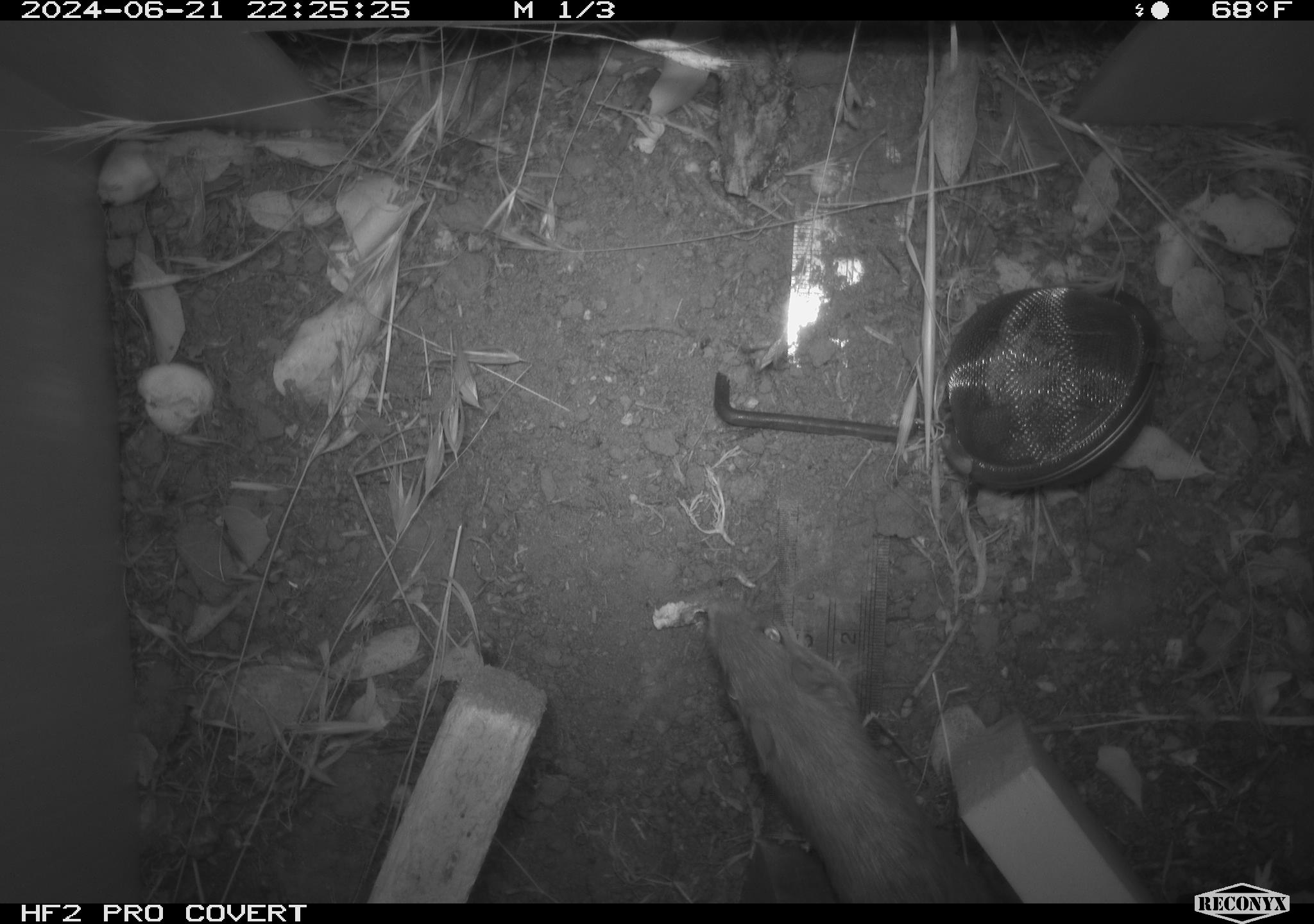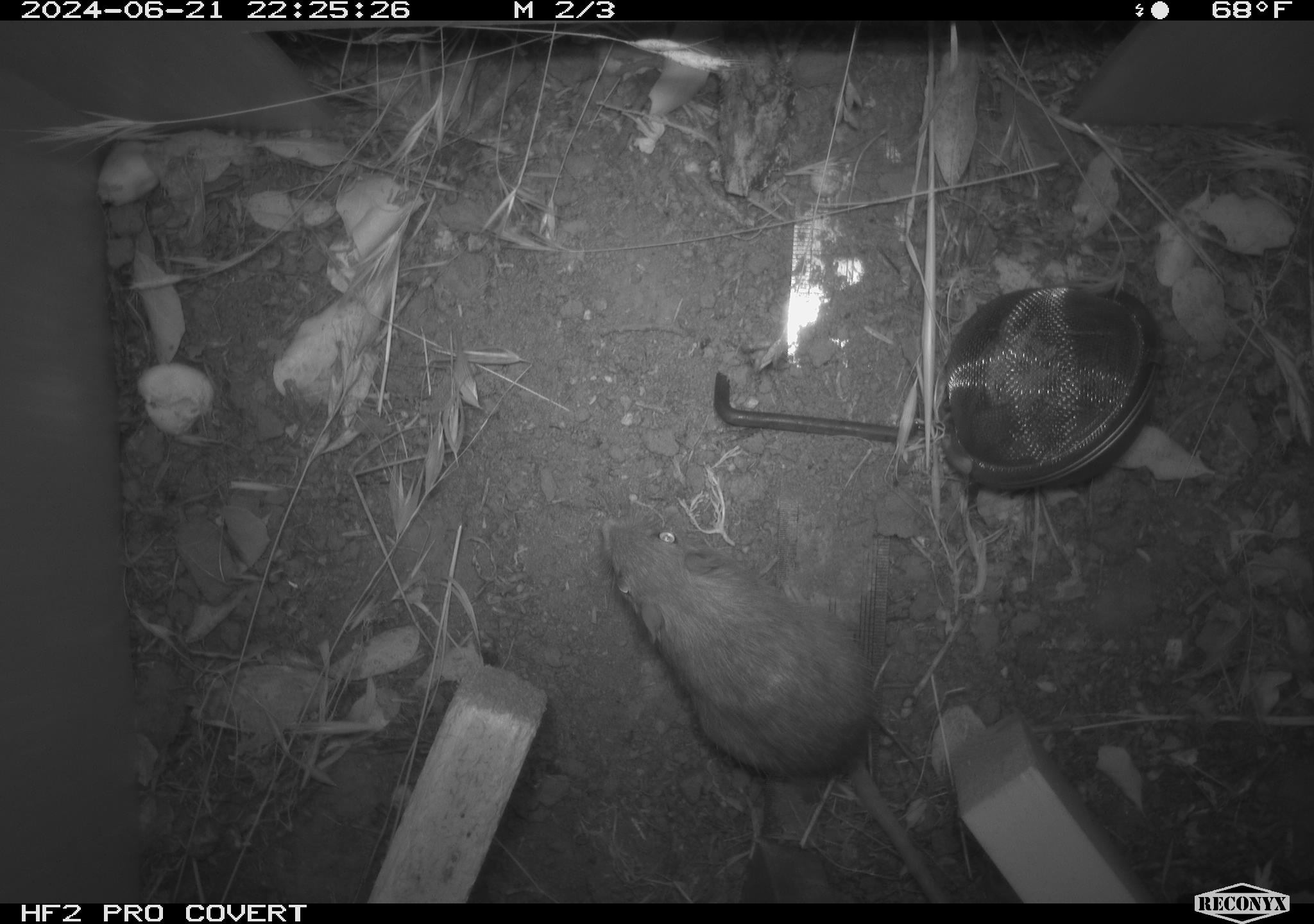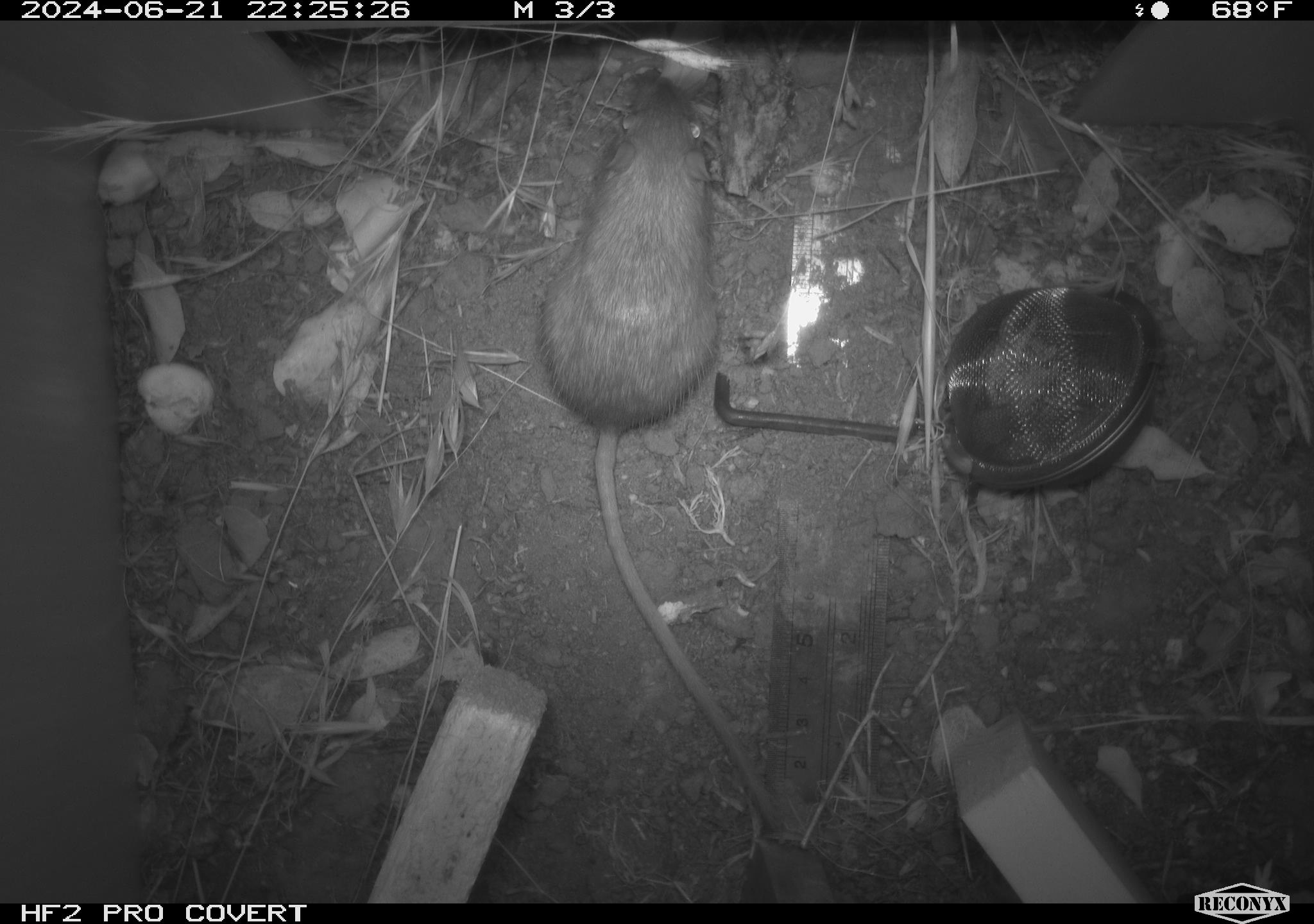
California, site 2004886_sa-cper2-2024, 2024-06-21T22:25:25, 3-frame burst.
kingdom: Animalia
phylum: Chordata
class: Mammalia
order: Rodentia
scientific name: Rodentia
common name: rodent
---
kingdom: Animalia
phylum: Chordata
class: Mammalia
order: Rodentia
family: Heteromyidae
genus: Dipodomys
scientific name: Dipodomys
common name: kangaroo rats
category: dipodomys species